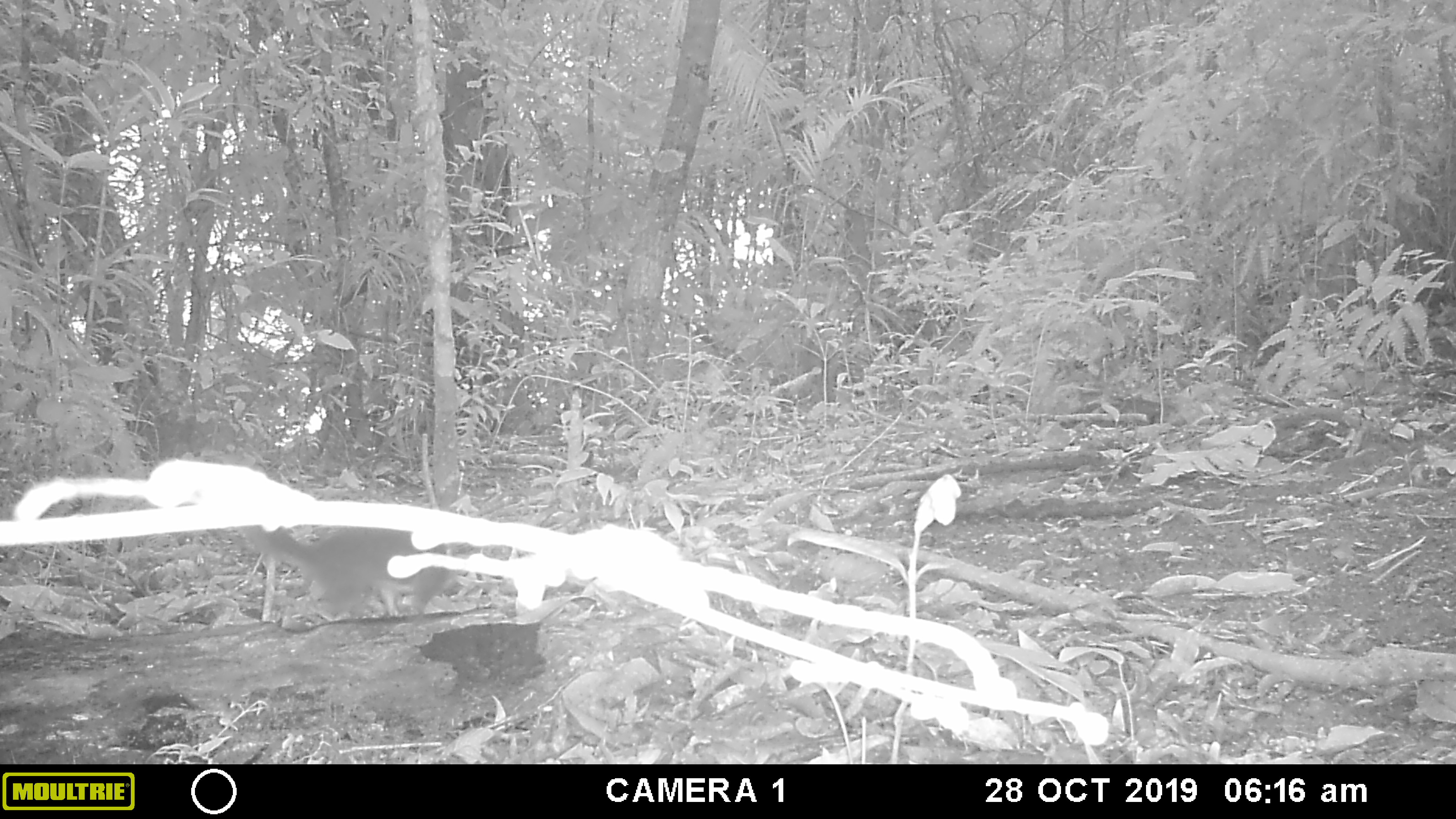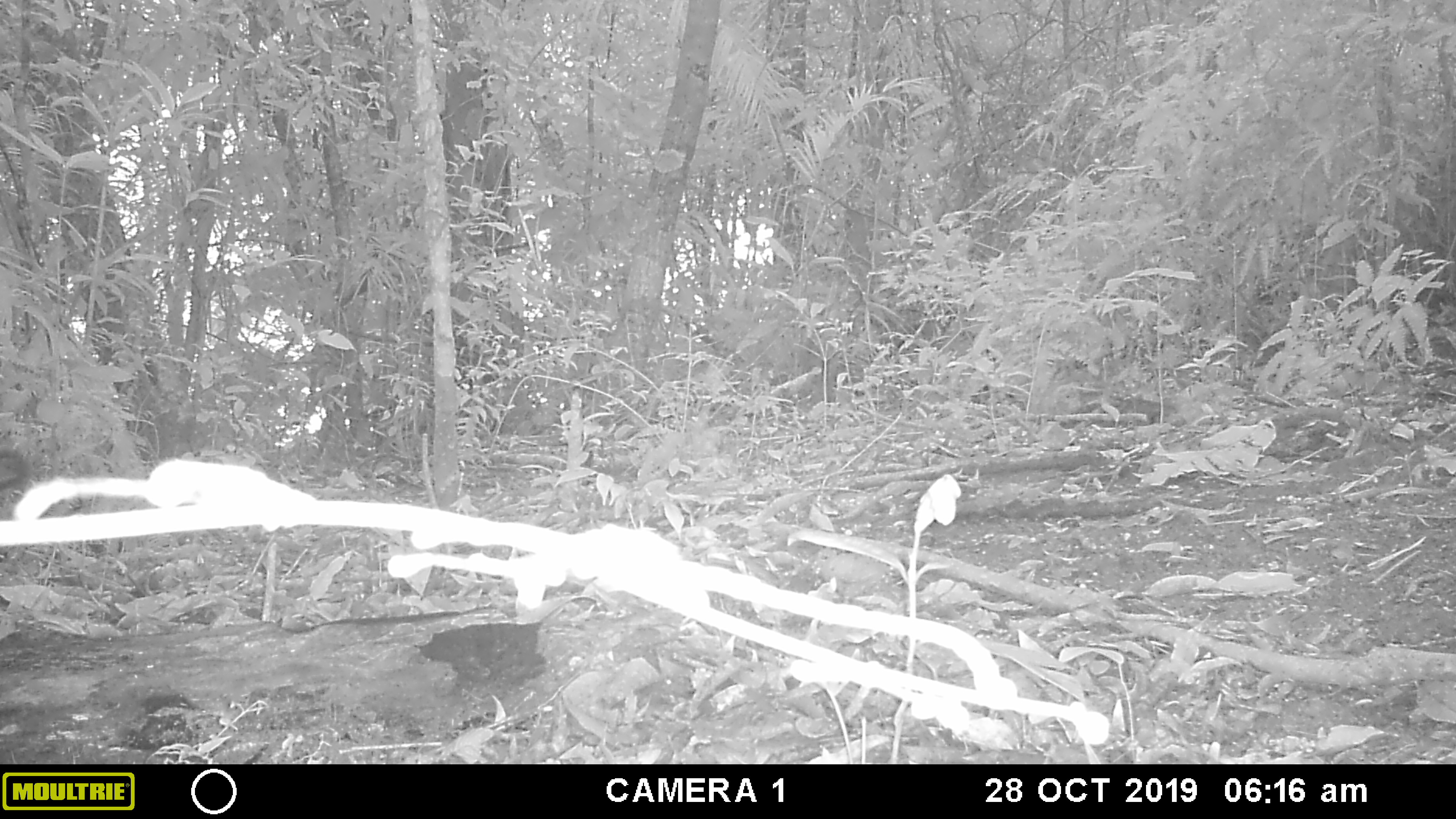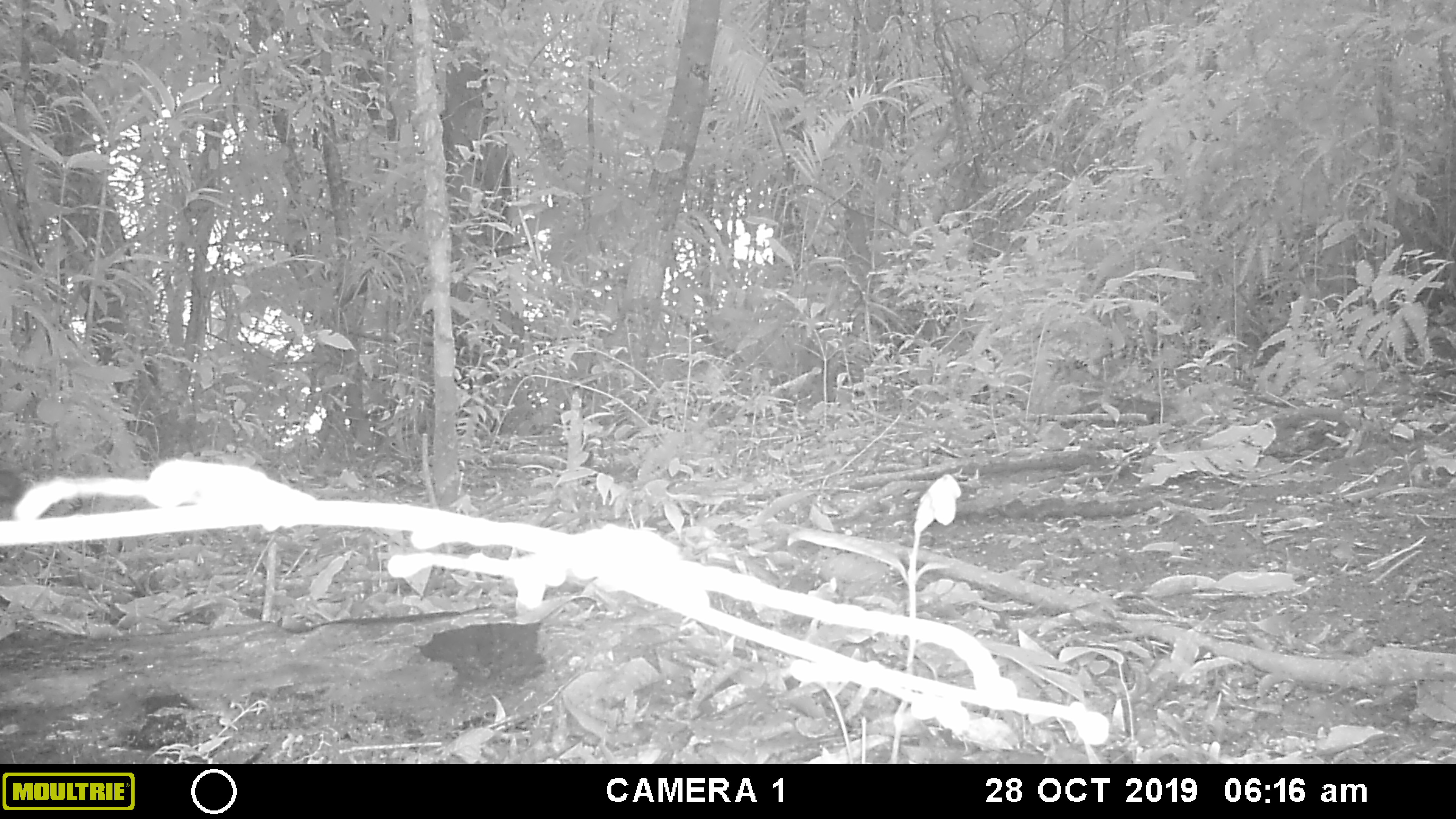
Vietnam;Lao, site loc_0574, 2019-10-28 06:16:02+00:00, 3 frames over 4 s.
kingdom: Animalia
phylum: Chordata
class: Mammalia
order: Rodentia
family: Sciuridae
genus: Sciurus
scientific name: Sciurus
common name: squirrel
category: unidentified squirrel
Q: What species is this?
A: Unidentified squirrel (squirrel) (Sciurus).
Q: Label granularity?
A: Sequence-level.